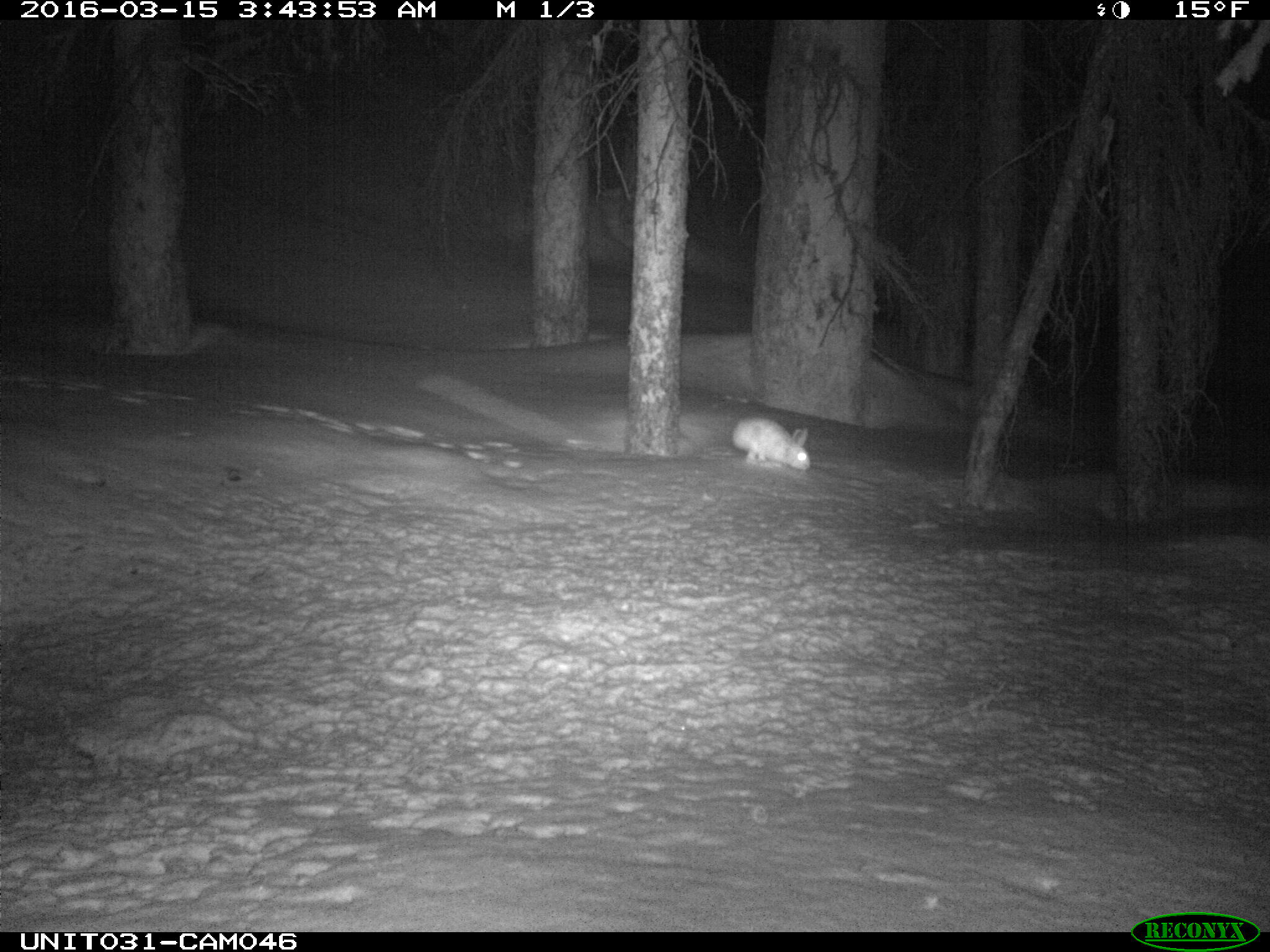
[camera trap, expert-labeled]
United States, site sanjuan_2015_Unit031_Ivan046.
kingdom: Animalia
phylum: Chordata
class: Mammalia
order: Lagomorpha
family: Leporidae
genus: Lepus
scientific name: Lepus americanus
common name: snowshoe hare